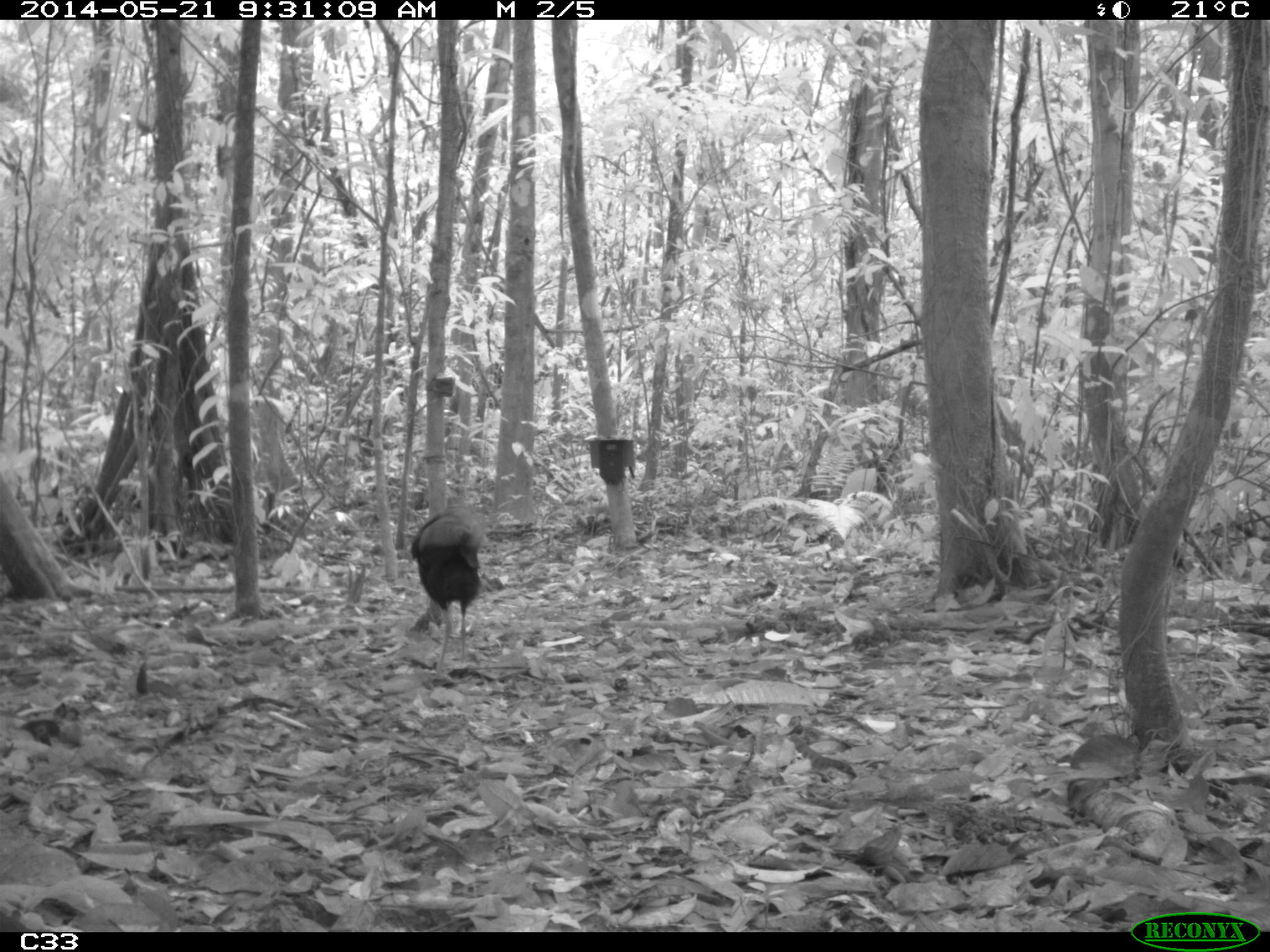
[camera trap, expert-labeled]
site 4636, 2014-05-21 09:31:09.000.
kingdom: Animalia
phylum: Chordata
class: Aves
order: Gruiformes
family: Psophiidae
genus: Psophia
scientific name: Psophia crepitans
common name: gray-winged trumpeter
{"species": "Psophia crepitans (gray-winged trumpeter)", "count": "2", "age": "adult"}